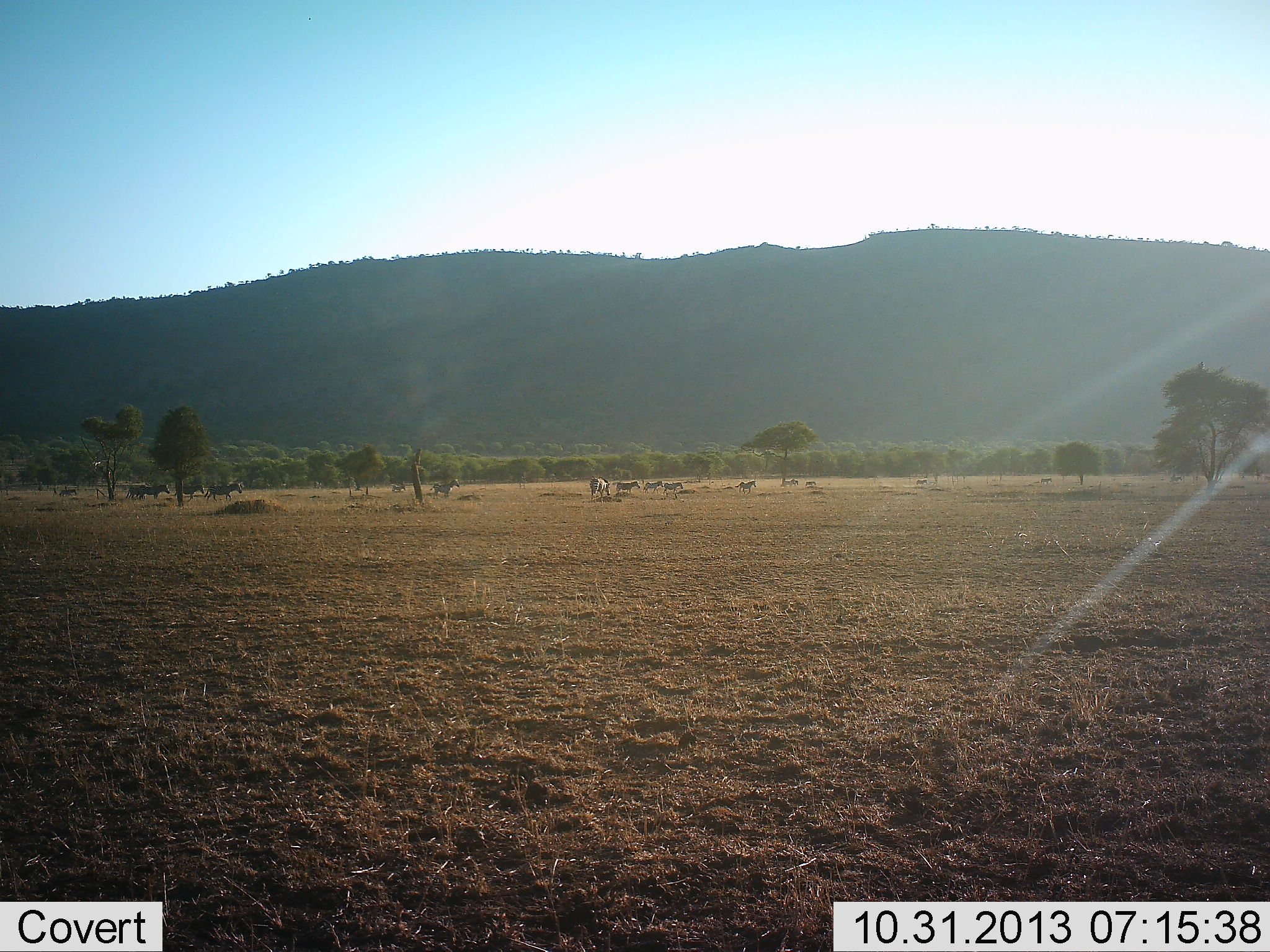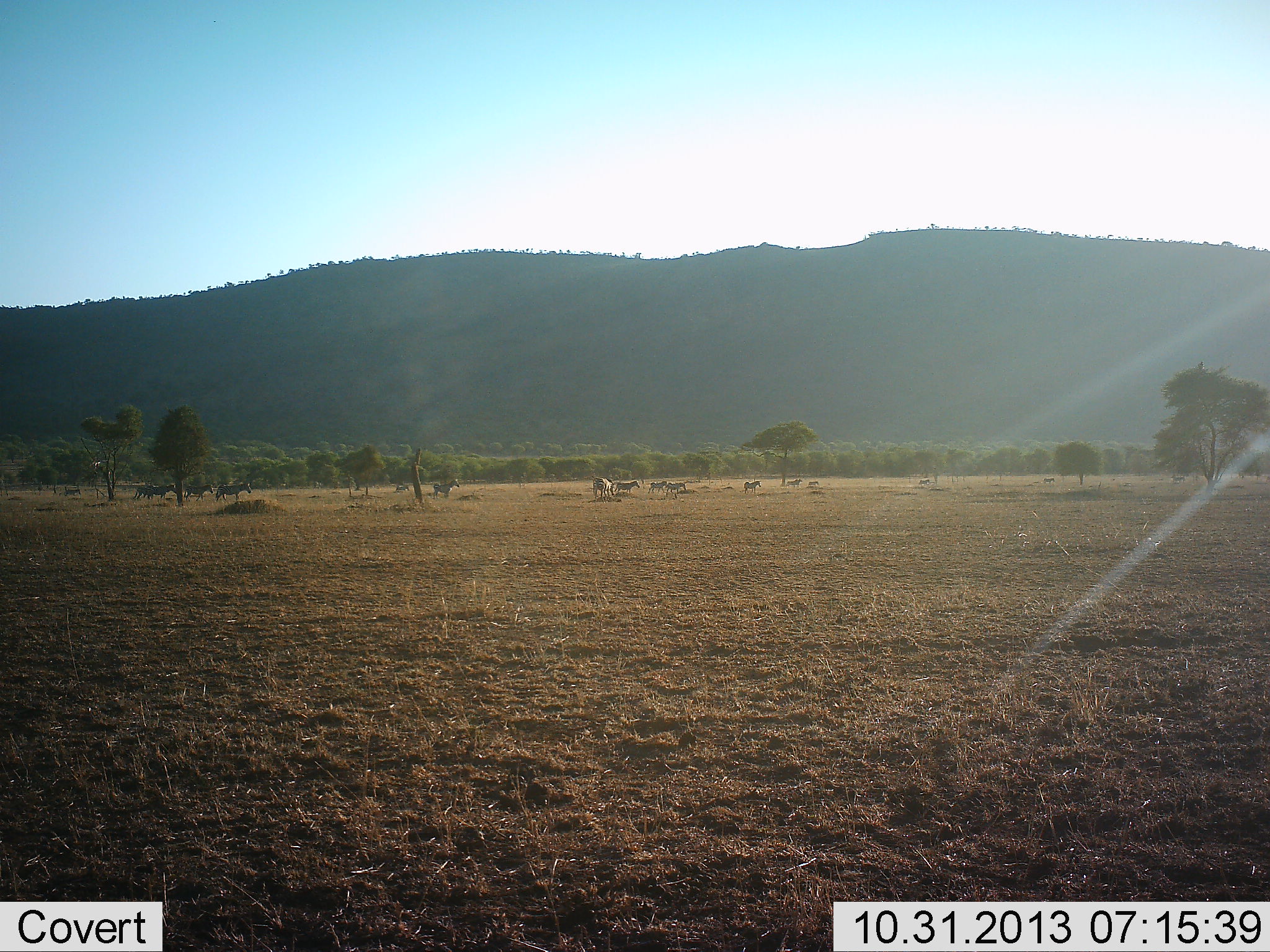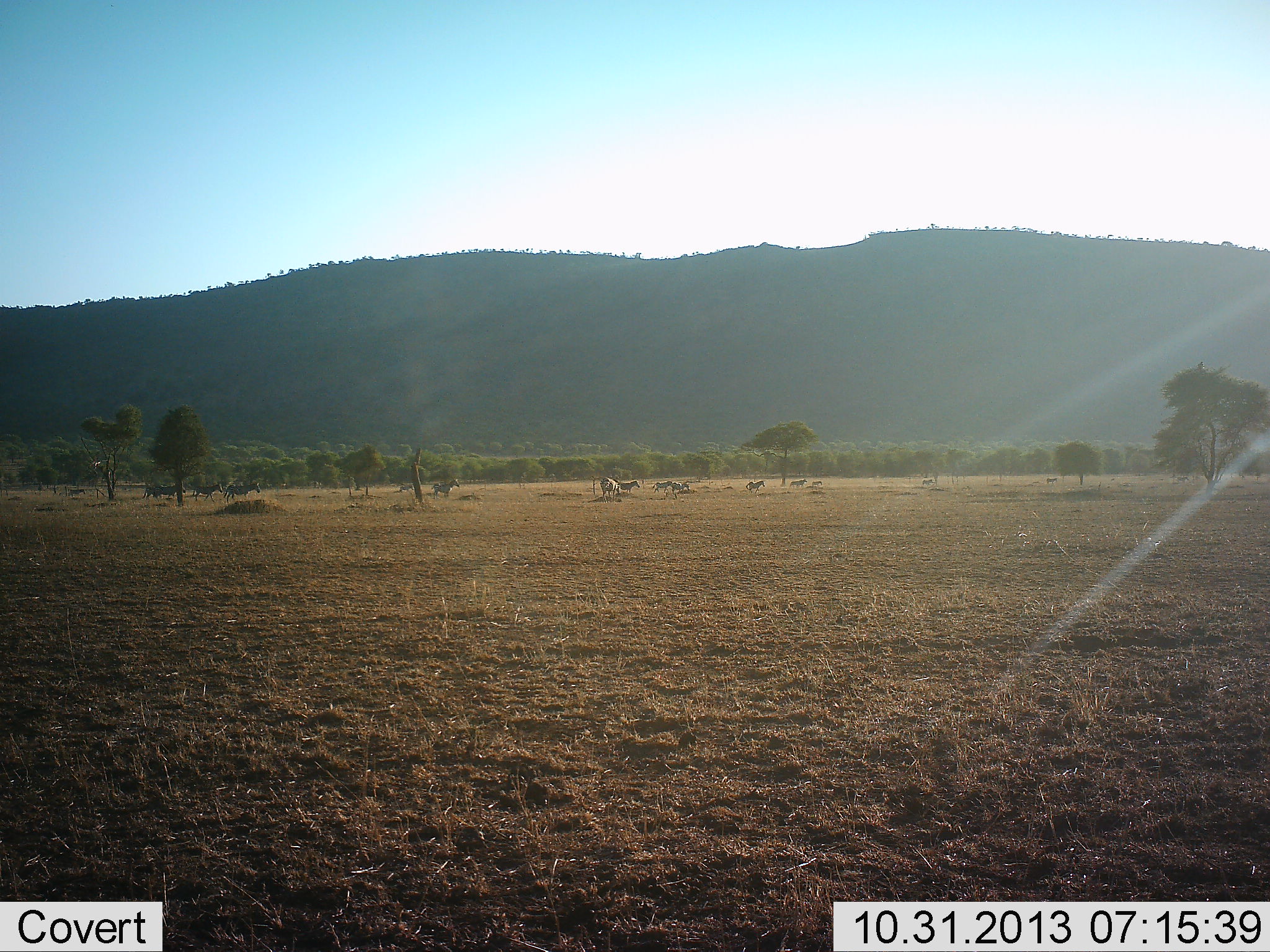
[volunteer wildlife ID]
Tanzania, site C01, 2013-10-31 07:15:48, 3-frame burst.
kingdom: Animalia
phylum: Chordata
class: Mammalia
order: Perissodactyla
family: Equidae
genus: Equus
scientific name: Equus quagga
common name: plains zebra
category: zebra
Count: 11-50.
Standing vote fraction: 27%.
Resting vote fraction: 3%.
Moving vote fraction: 90%.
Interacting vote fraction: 0%.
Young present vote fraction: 0%.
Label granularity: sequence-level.